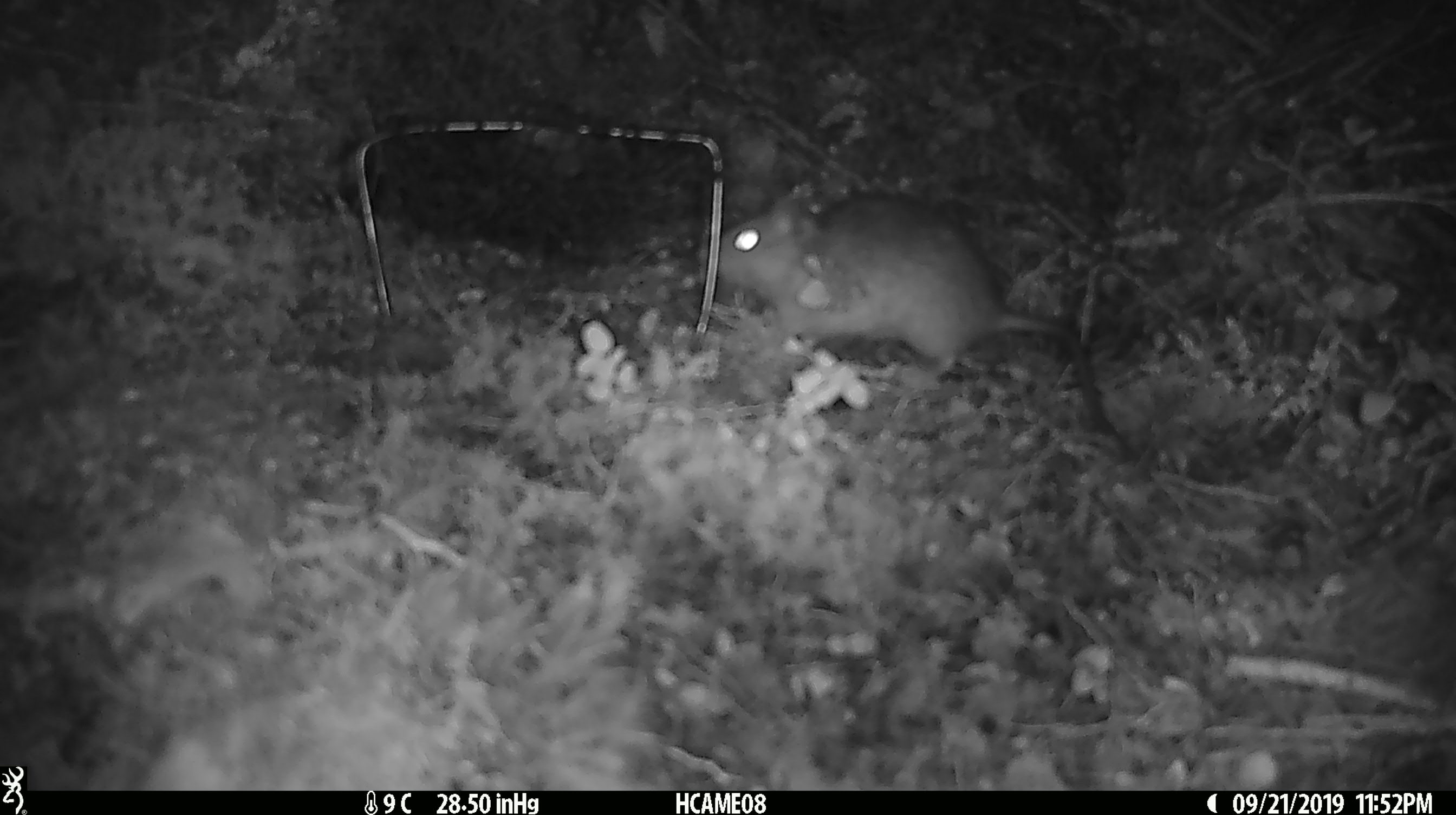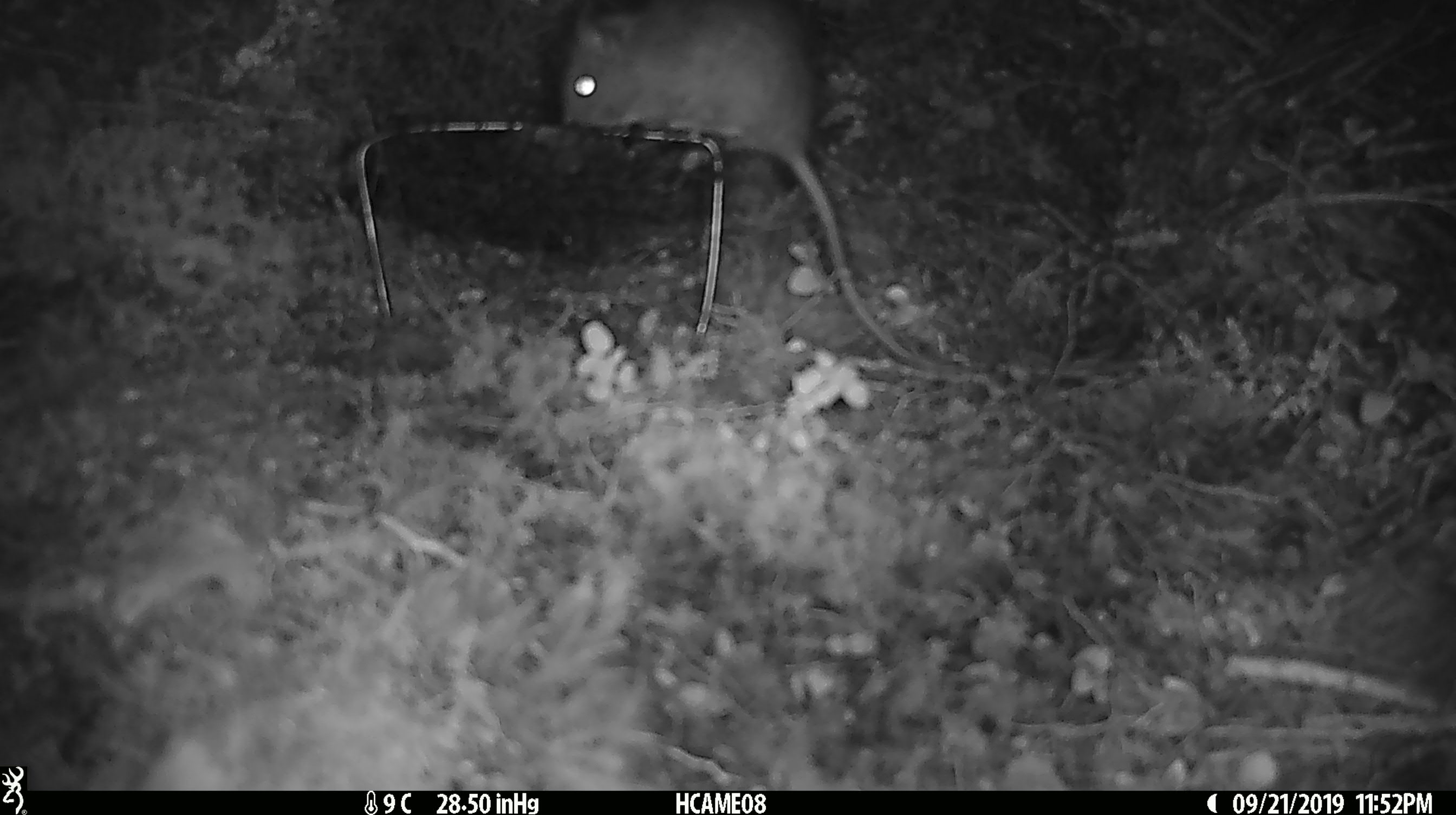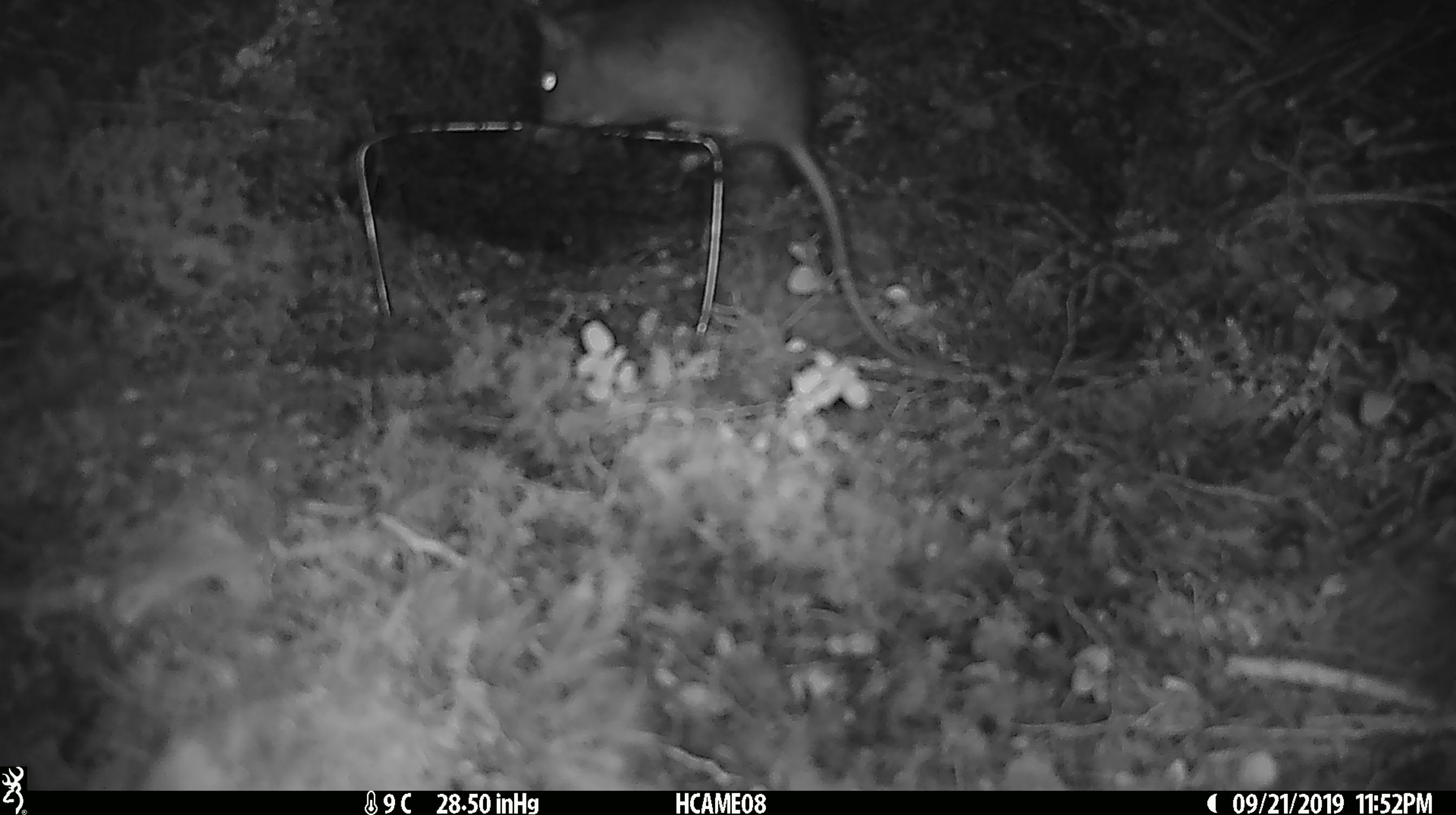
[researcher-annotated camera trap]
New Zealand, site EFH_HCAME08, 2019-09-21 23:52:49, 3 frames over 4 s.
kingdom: Animalia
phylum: Chordata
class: Mammalia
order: Rodentia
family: Muridae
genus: Rattus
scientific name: Rattus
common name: rat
Rat (Rattus).